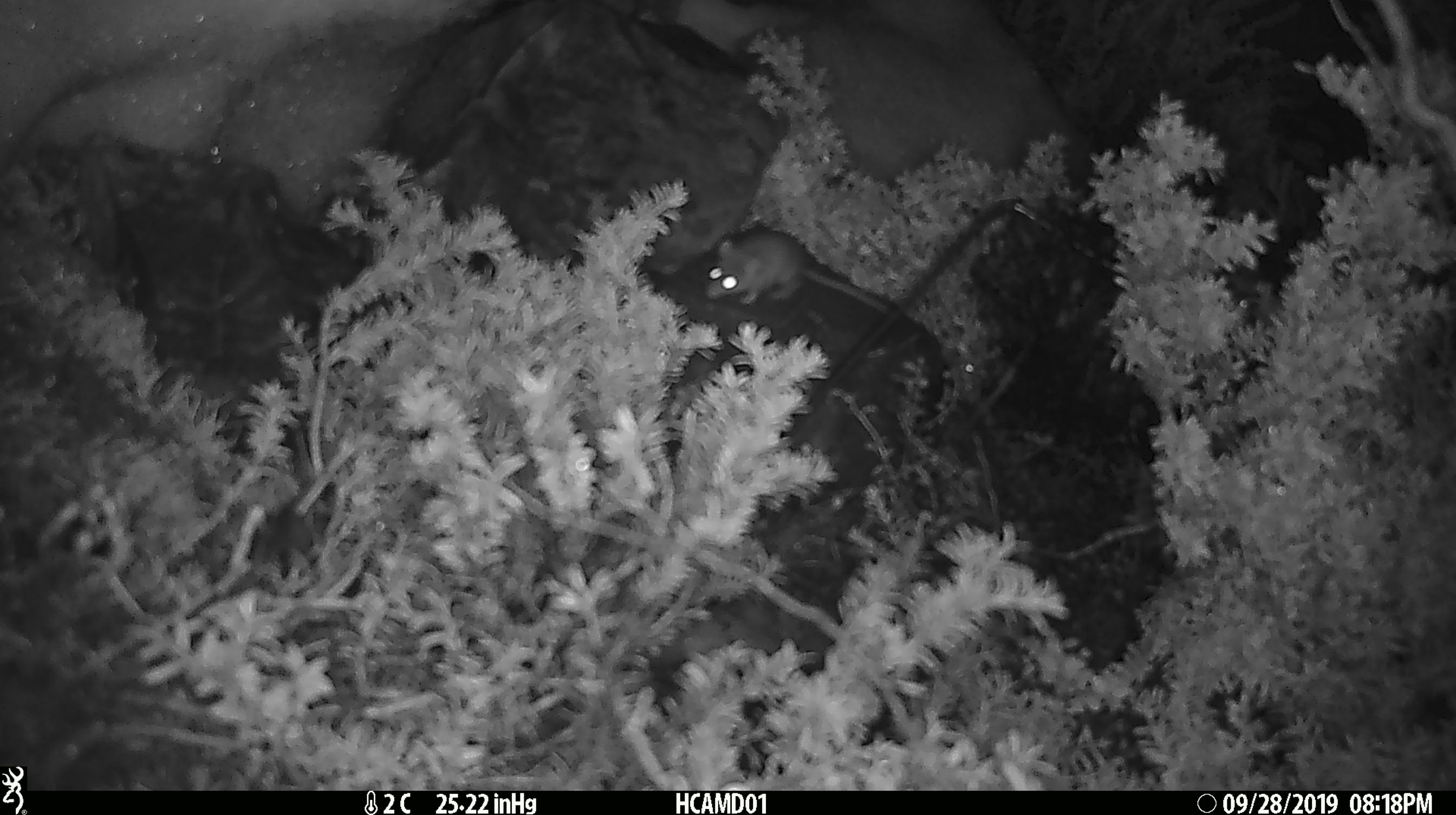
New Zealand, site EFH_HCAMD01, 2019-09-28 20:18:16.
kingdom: Animalia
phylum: Chordata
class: Mammalia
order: Rodentia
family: Muridae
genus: Mus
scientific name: Mus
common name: mouse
Mouse (Mus).